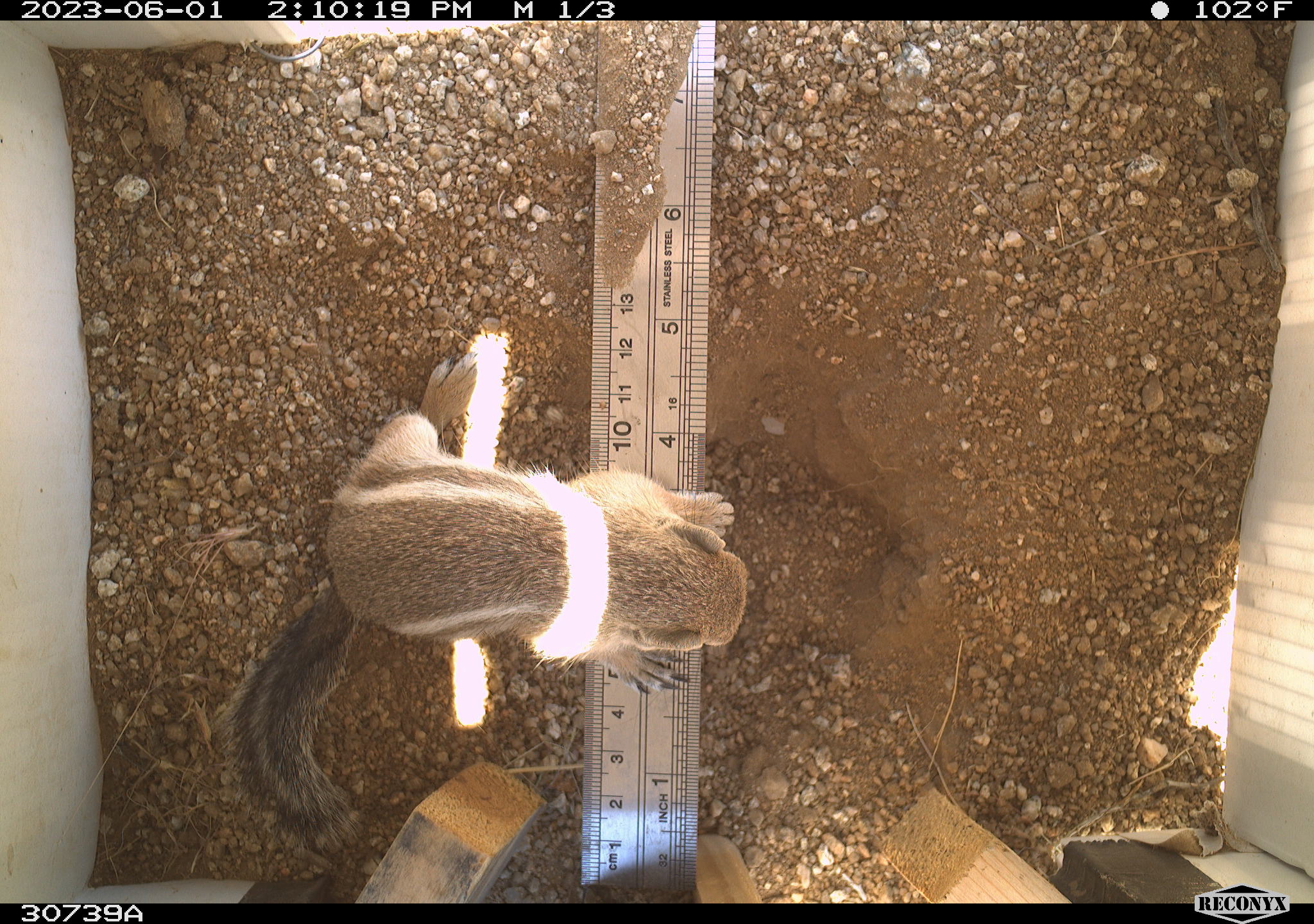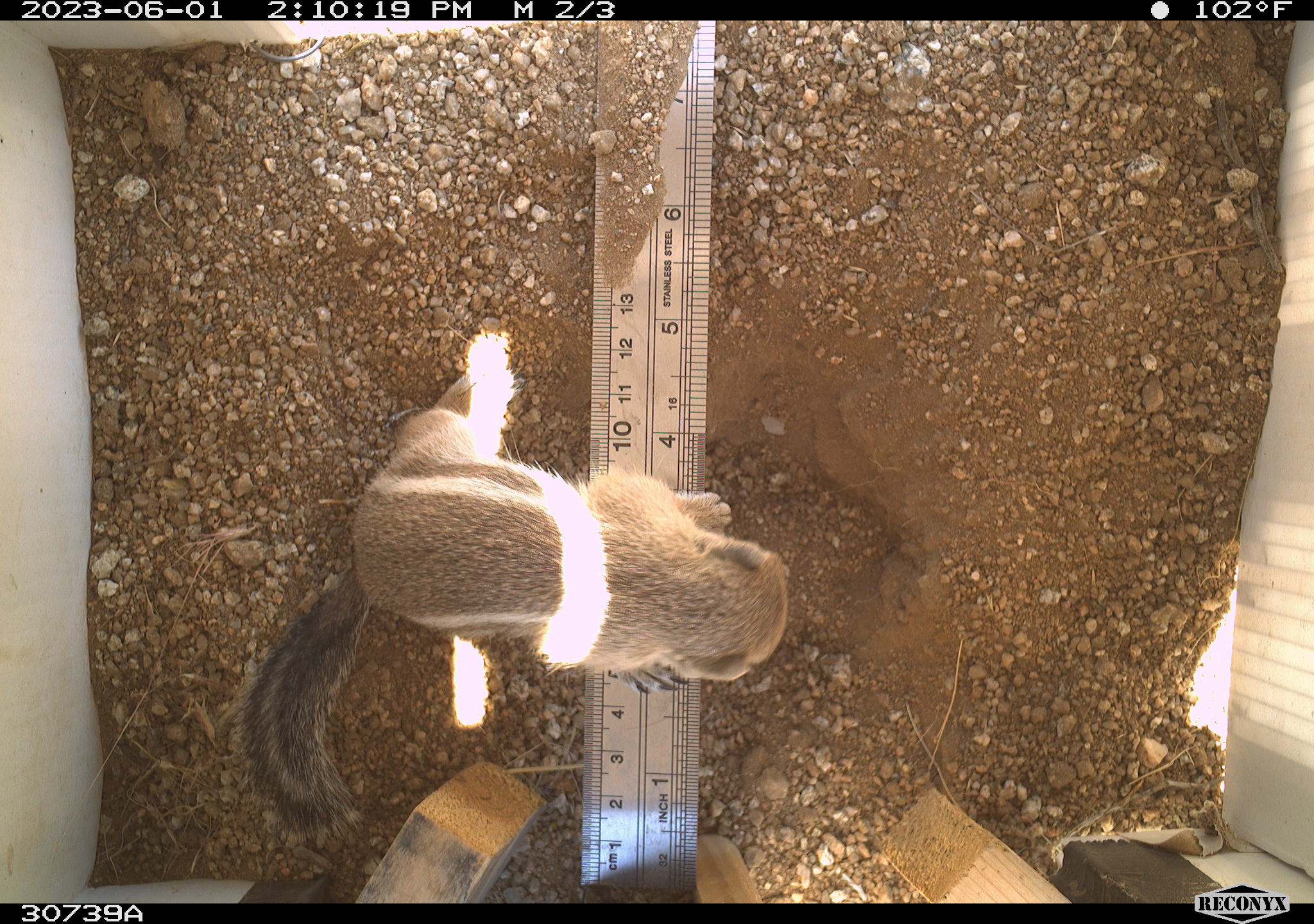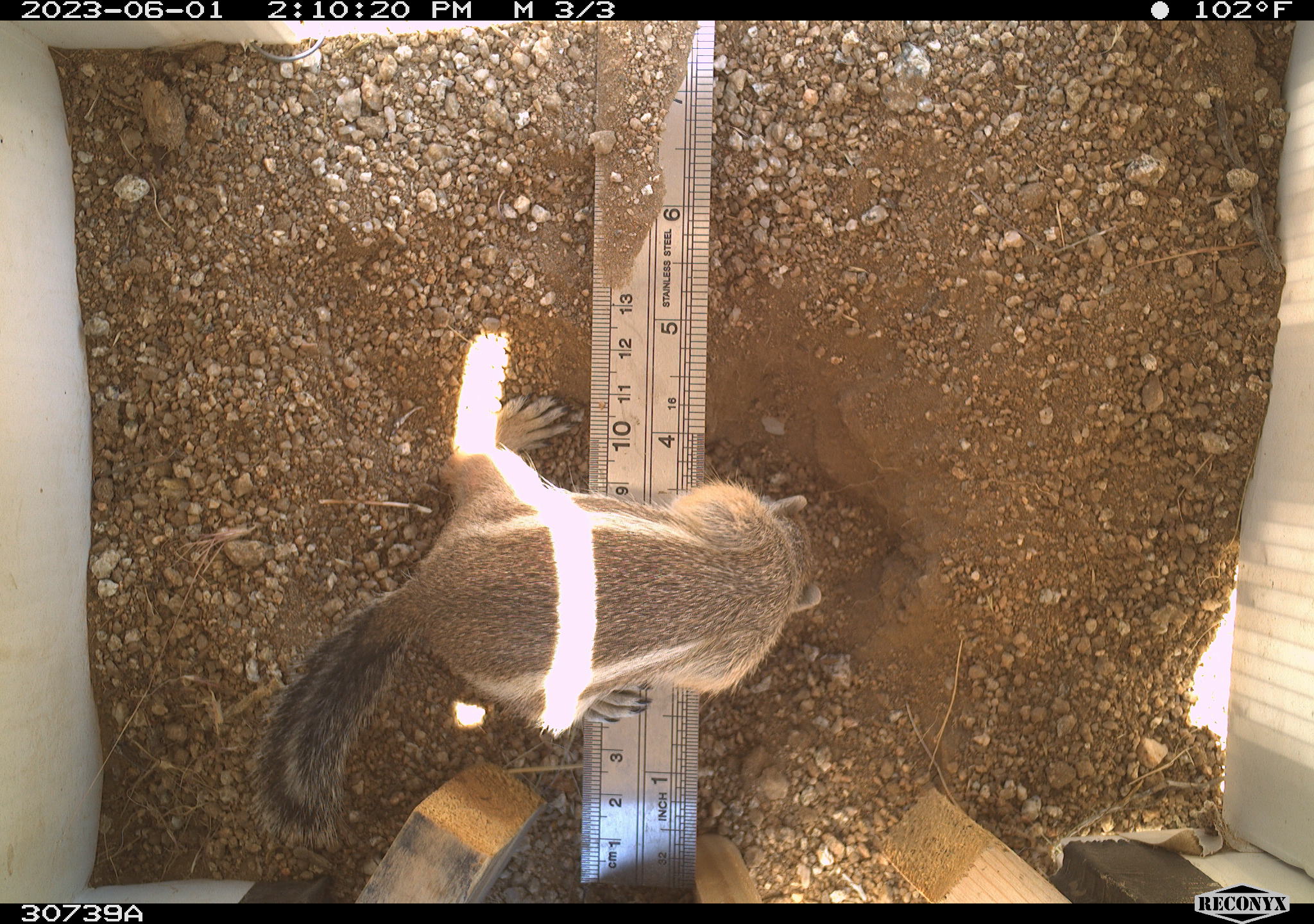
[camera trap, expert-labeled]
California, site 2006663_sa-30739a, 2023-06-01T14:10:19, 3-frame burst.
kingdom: Animalia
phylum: Chordata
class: Mammalia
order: Rodentia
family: Sciuridae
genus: Ammospermophilus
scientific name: Ammospermophilus leucurus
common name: white-tailed antelope squirrel